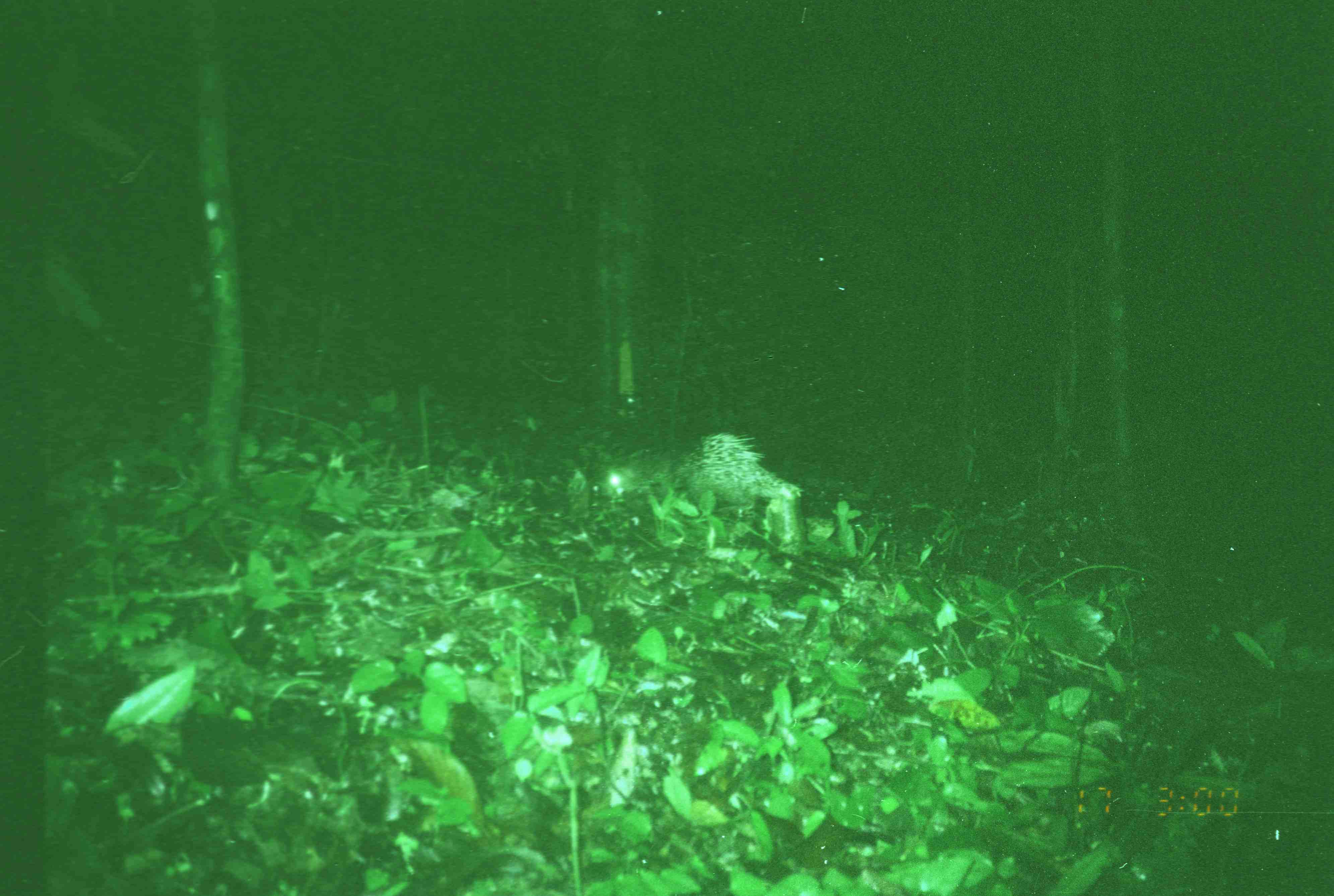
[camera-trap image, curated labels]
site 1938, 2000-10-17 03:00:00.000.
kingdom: Animalia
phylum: Chordata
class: Mammalia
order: Rodentia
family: Hystricidae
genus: Hystrix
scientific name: Hystrix brachyura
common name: east asian porcupine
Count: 1.